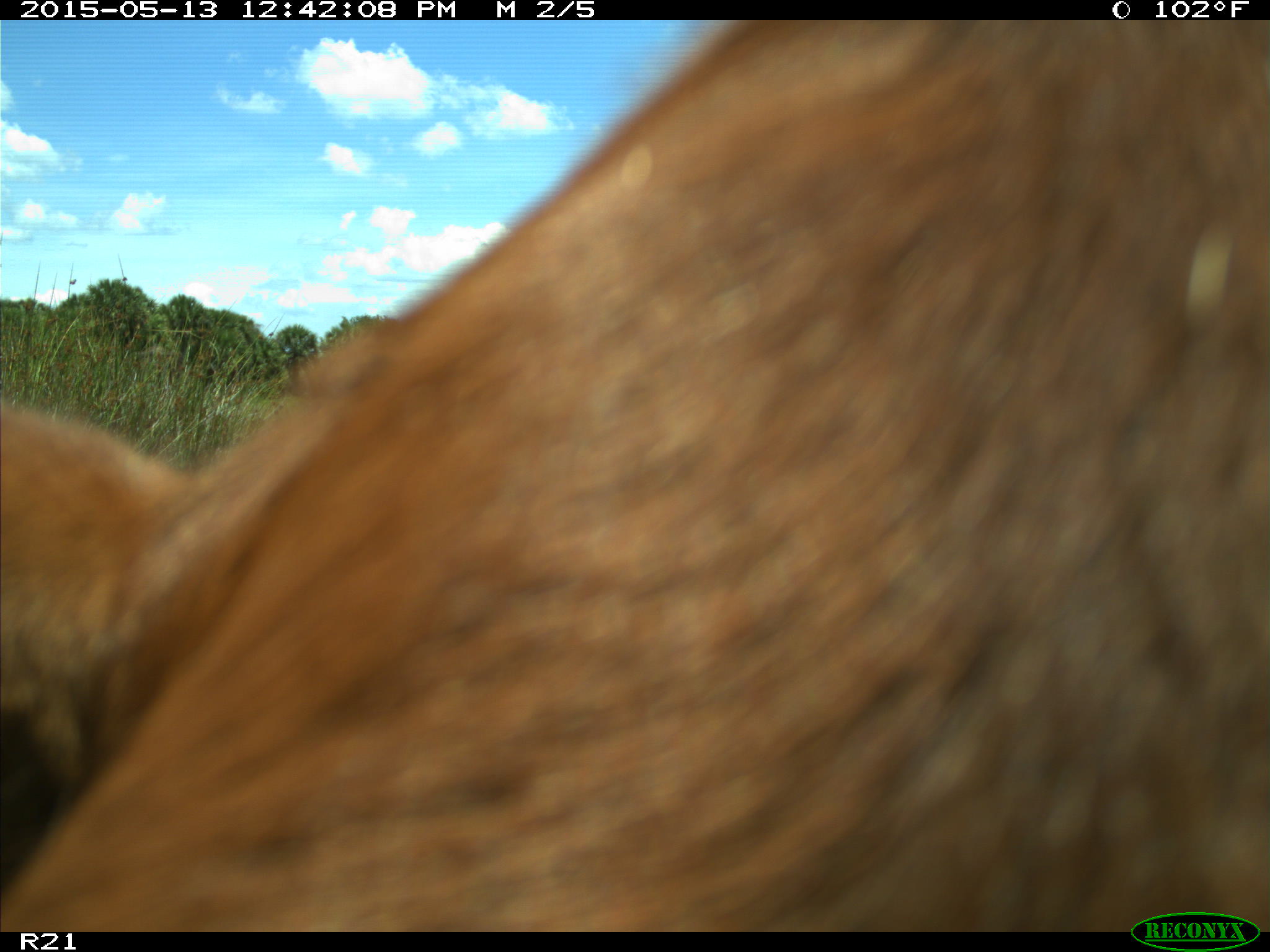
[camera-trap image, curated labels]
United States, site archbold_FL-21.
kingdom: Animalia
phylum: Chordata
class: Mammalia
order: Artiodactyla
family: Bovidae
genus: Bos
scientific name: Bos taurus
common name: domestic cow